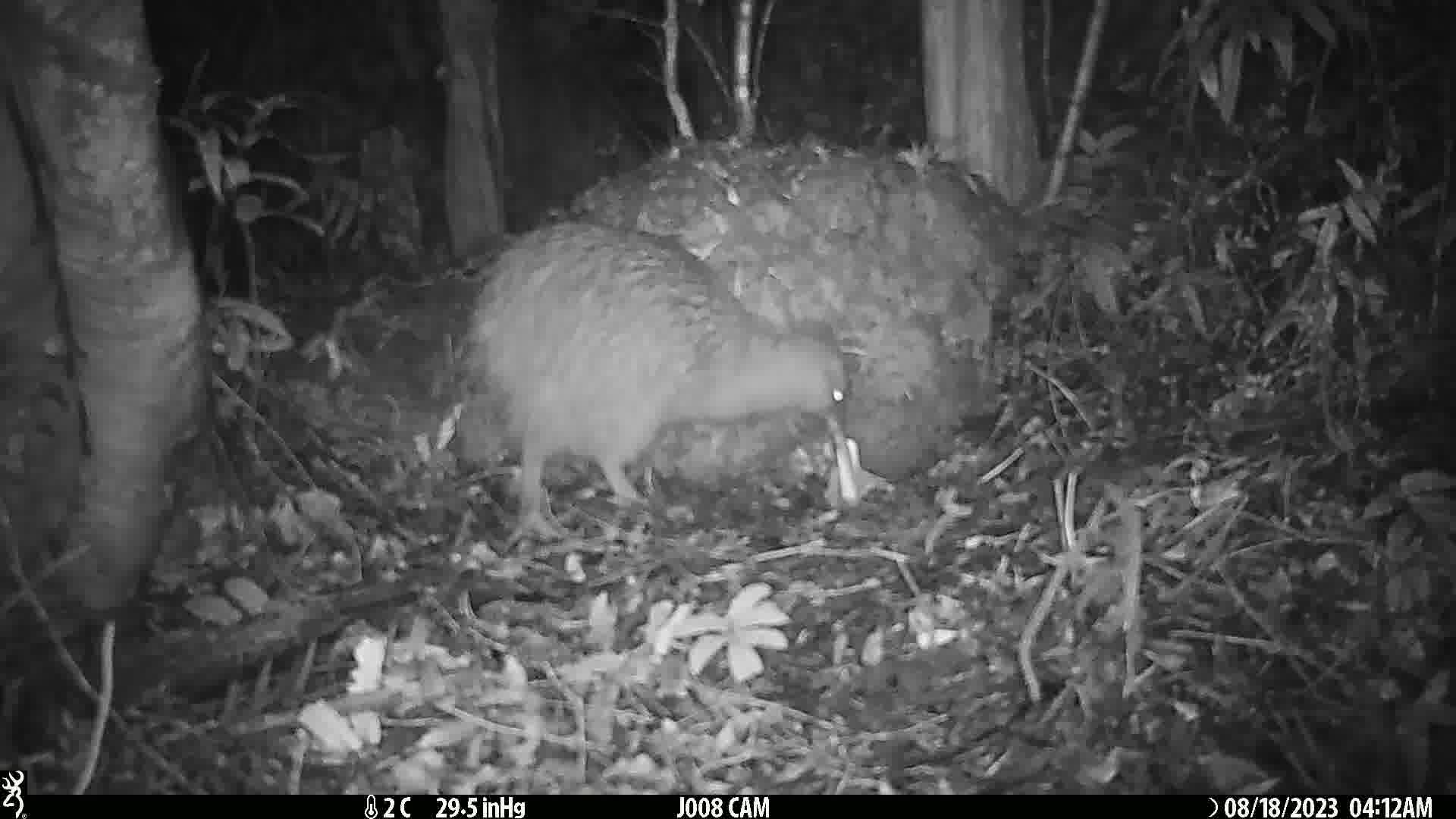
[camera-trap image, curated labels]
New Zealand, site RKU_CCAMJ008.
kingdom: Animalia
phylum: Chordata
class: Aves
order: Apterygiformes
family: Apterygidae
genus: Apteryx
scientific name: Apteryx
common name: kiwi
Kiwi (Apteryx).